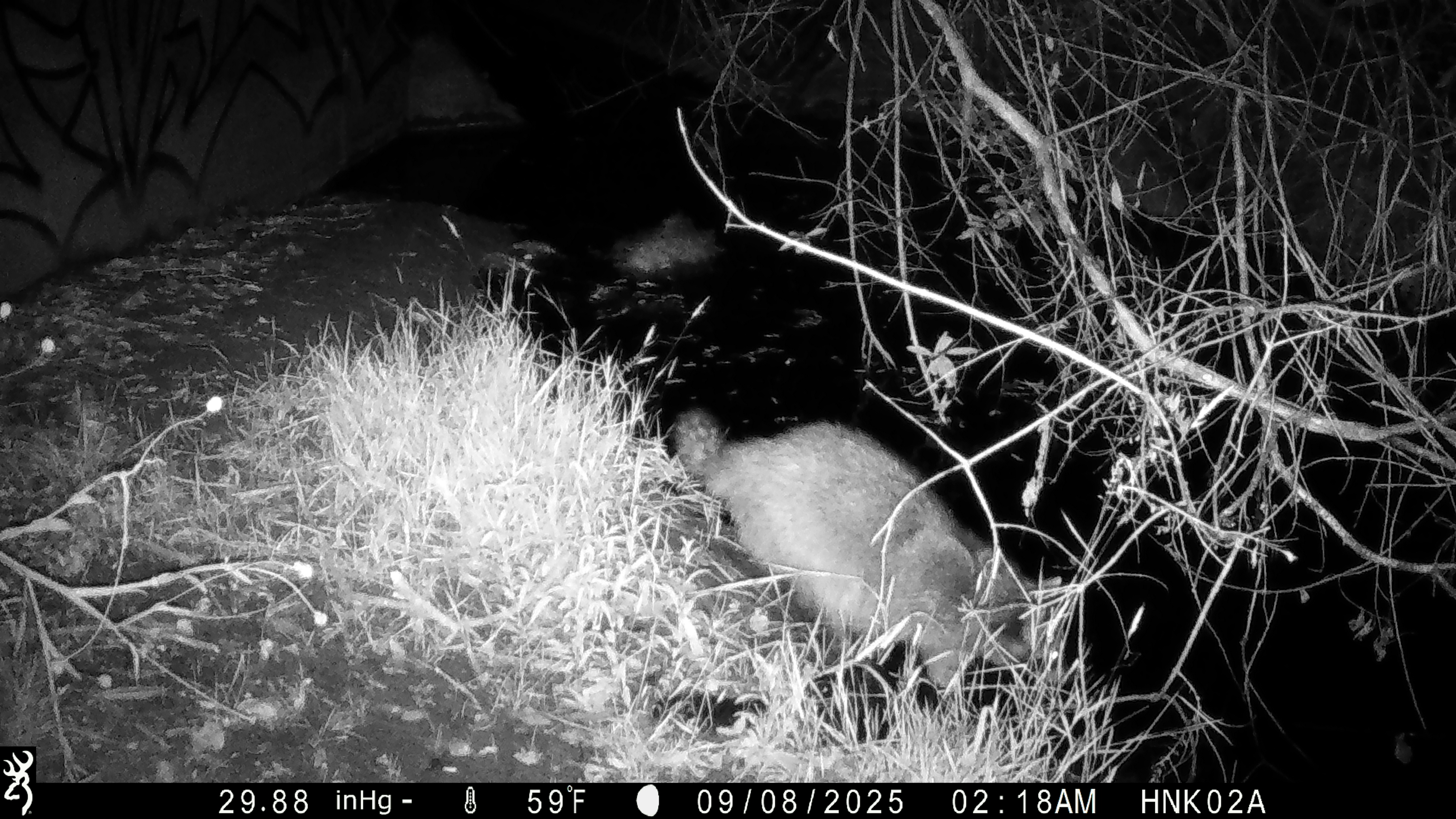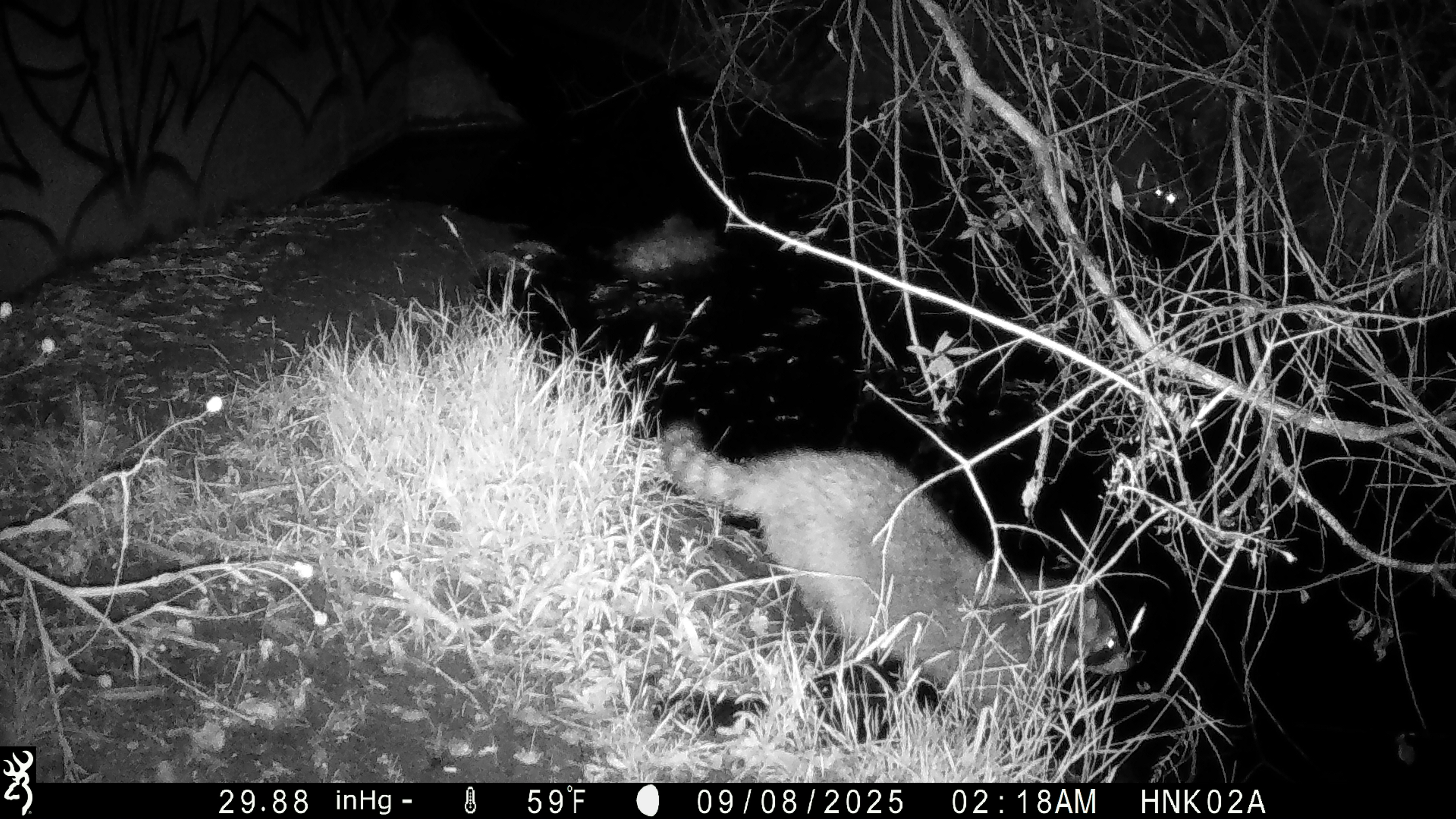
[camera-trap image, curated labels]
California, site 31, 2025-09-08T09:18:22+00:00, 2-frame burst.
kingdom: Animalia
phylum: Chordata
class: Mammalia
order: Carnivora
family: Procyonidae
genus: Procyon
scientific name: Procyon lotor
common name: raccoon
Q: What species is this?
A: Raccoon (Procyon lotor).